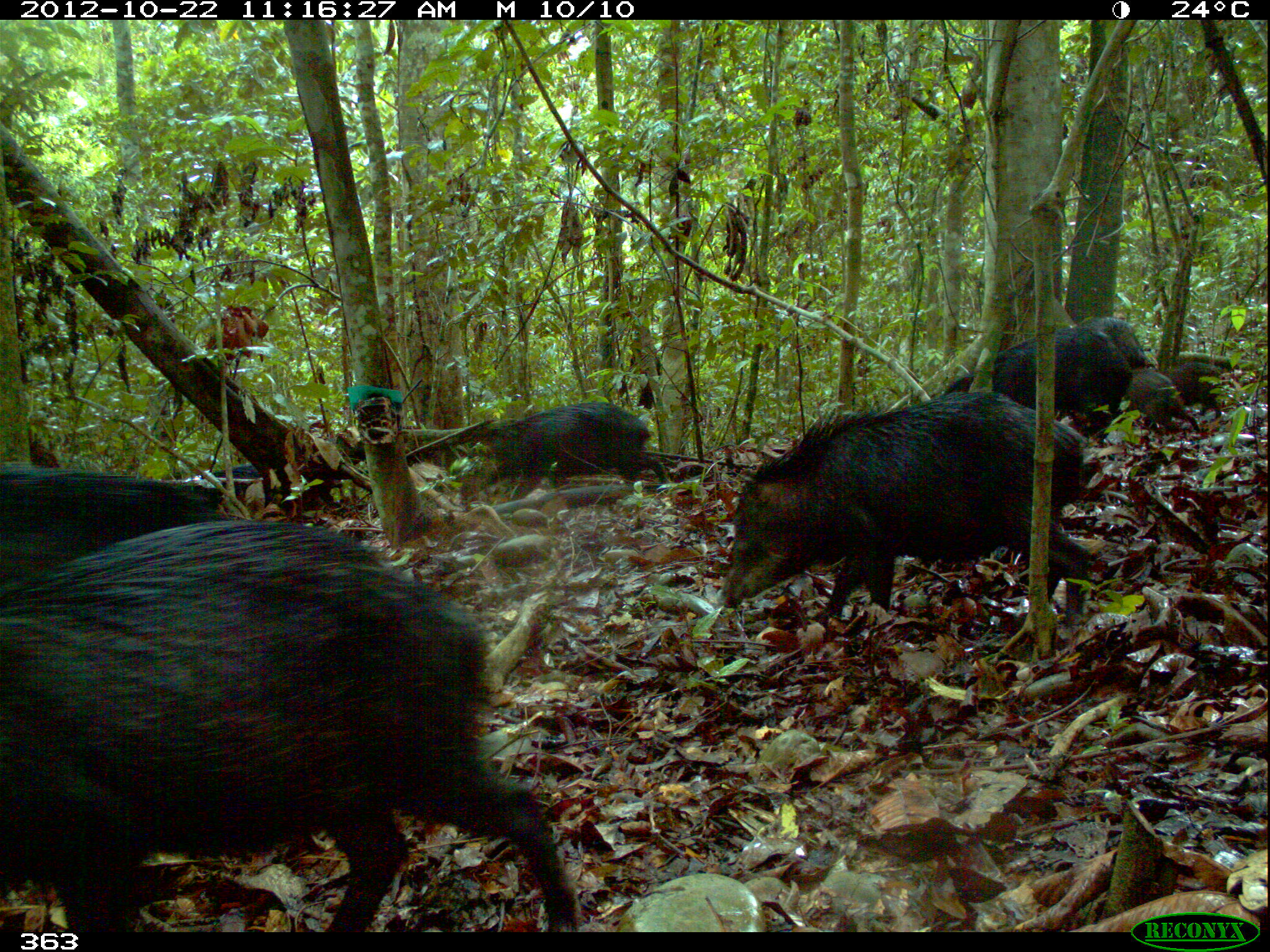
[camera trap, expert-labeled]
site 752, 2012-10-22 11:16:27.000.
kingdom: Animalia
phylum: Chordata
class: Mammalia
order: Artiodactyla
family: Tayassuidae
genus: Tayassu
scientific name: Tayassu pecari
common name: white-lipped peccary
Tayassu pecari (white-lipped peccary).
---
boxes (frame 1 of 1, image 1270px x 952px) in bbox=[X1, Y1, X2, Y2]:
tayassu pecari: bbox=[0, 517, 579, 932]; bbox=[718, 390, 1092, 622]; bbox=[0, 461, 225, 583]; bbox=[469, 401, 667, 492]; bbox=[940, 324, 1129, 413]; bbox=[1131, 367, 1200, 432]; bbox=[1079, 315, 1156, 369]; bbox=[188, 465, 260, 505]; bbox=[1174, 359, 1222, 417]